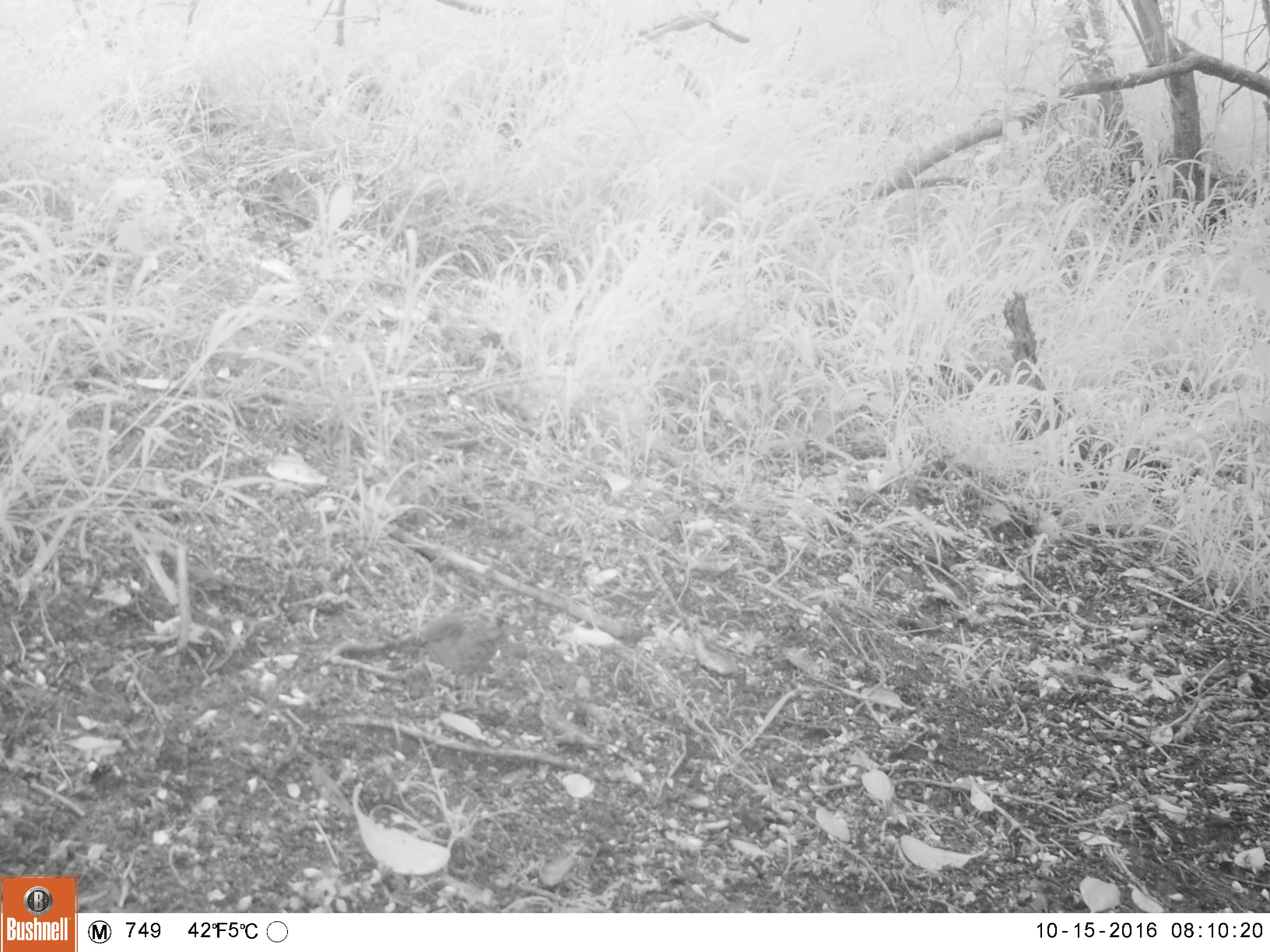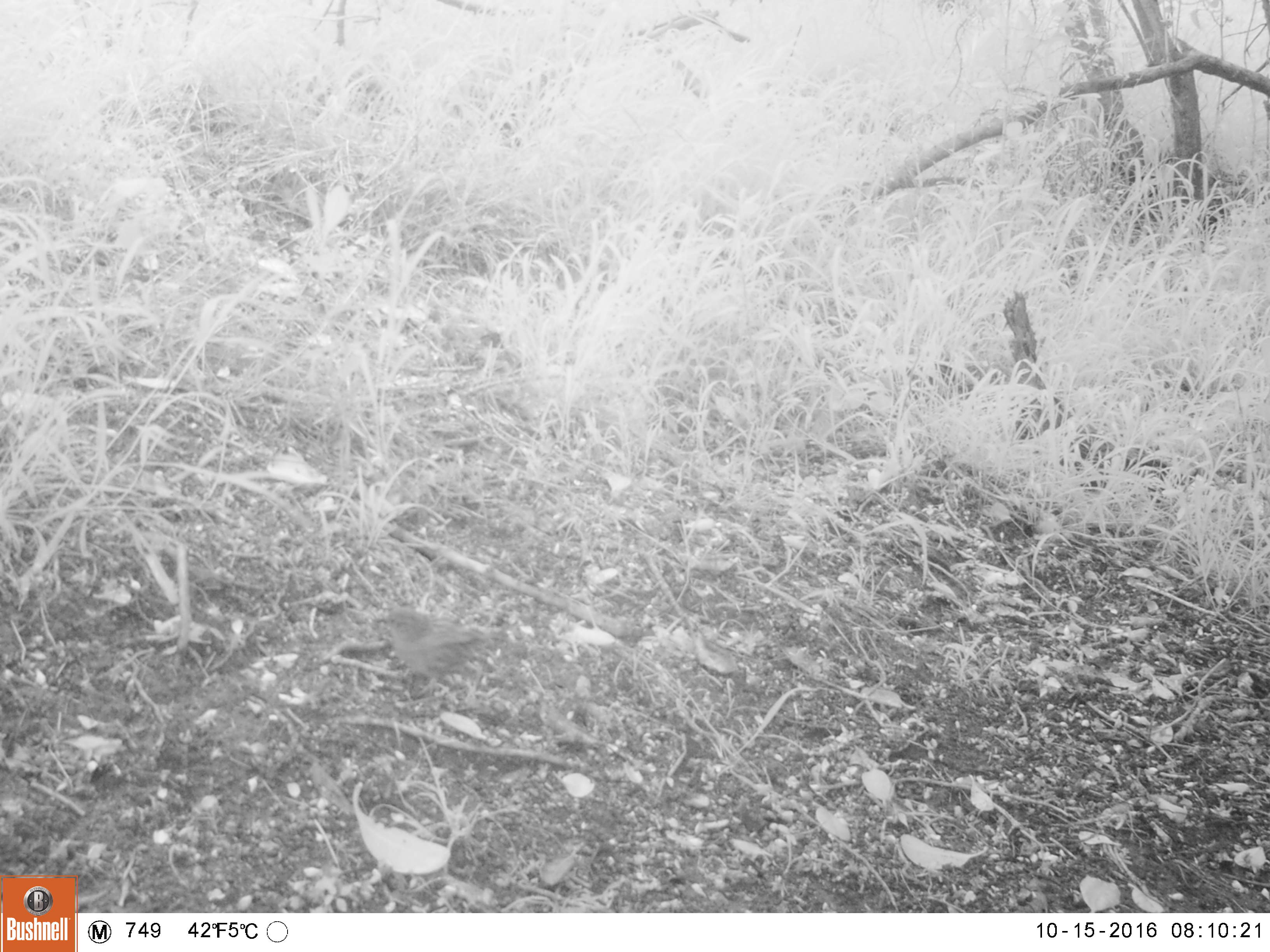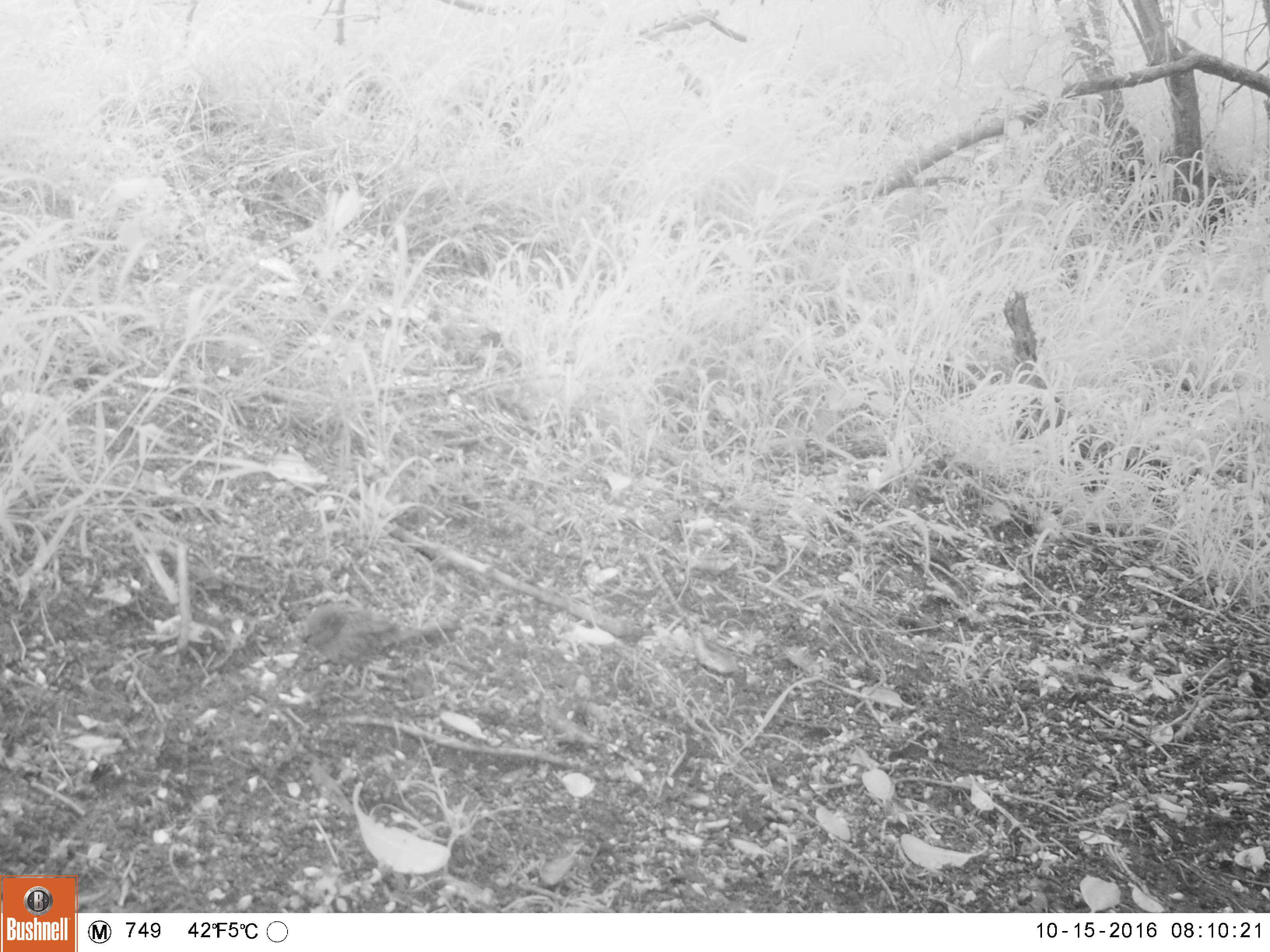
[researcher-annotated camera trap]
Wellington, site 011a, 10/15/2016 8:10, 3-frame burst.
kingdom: Animalia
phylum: Chordata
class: Aves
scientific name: Aves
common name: bird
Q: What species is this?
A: Bird (Aves).